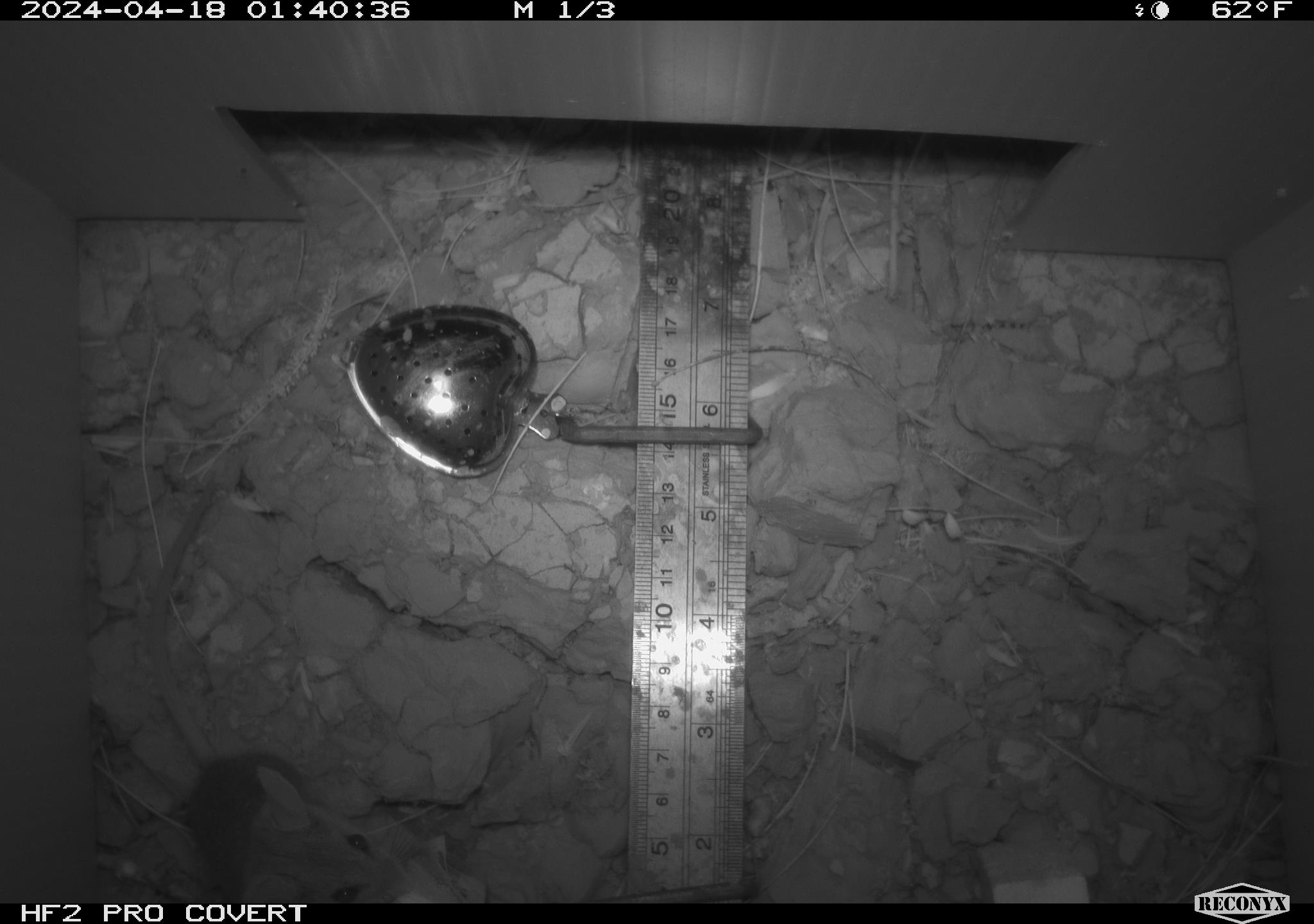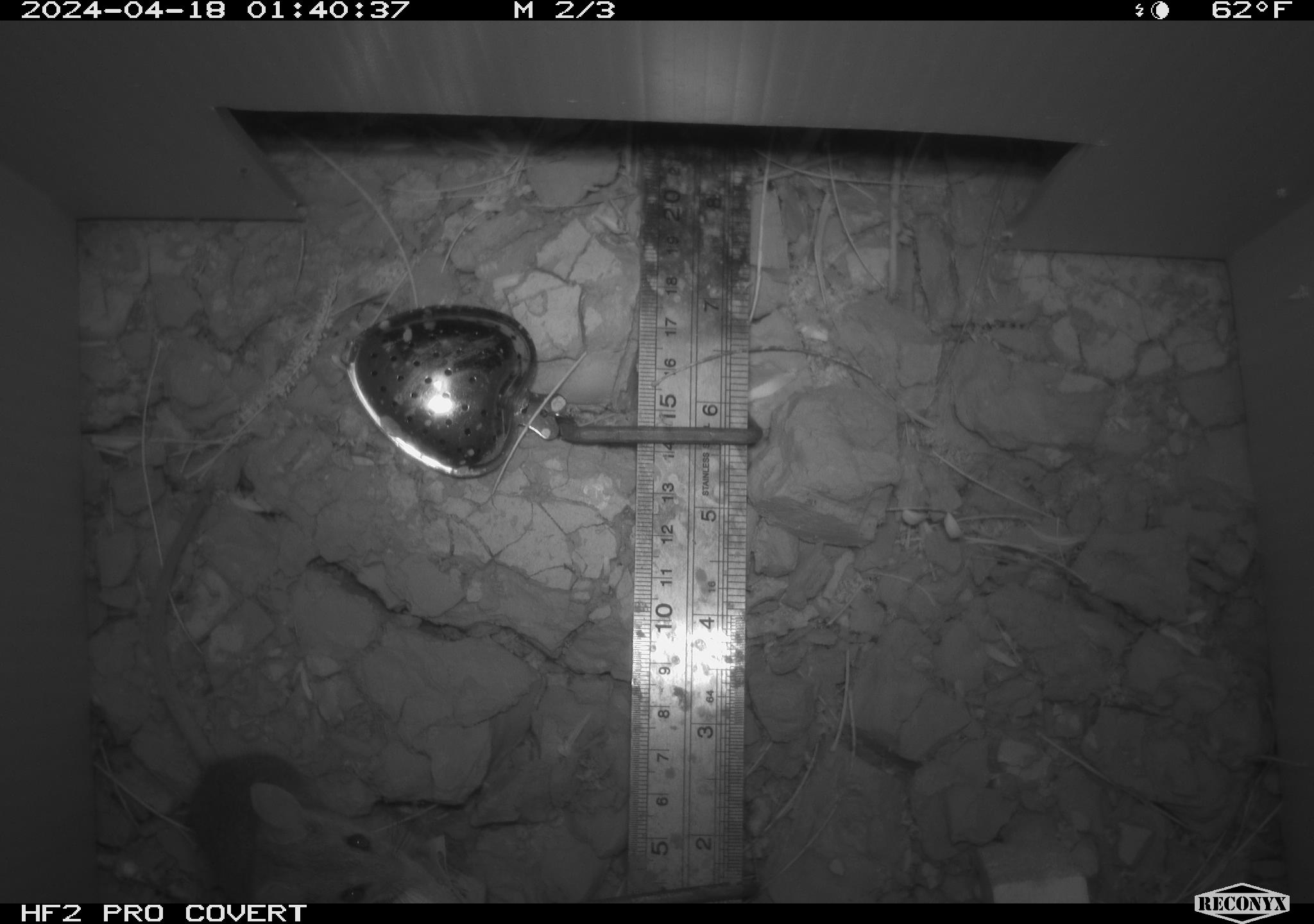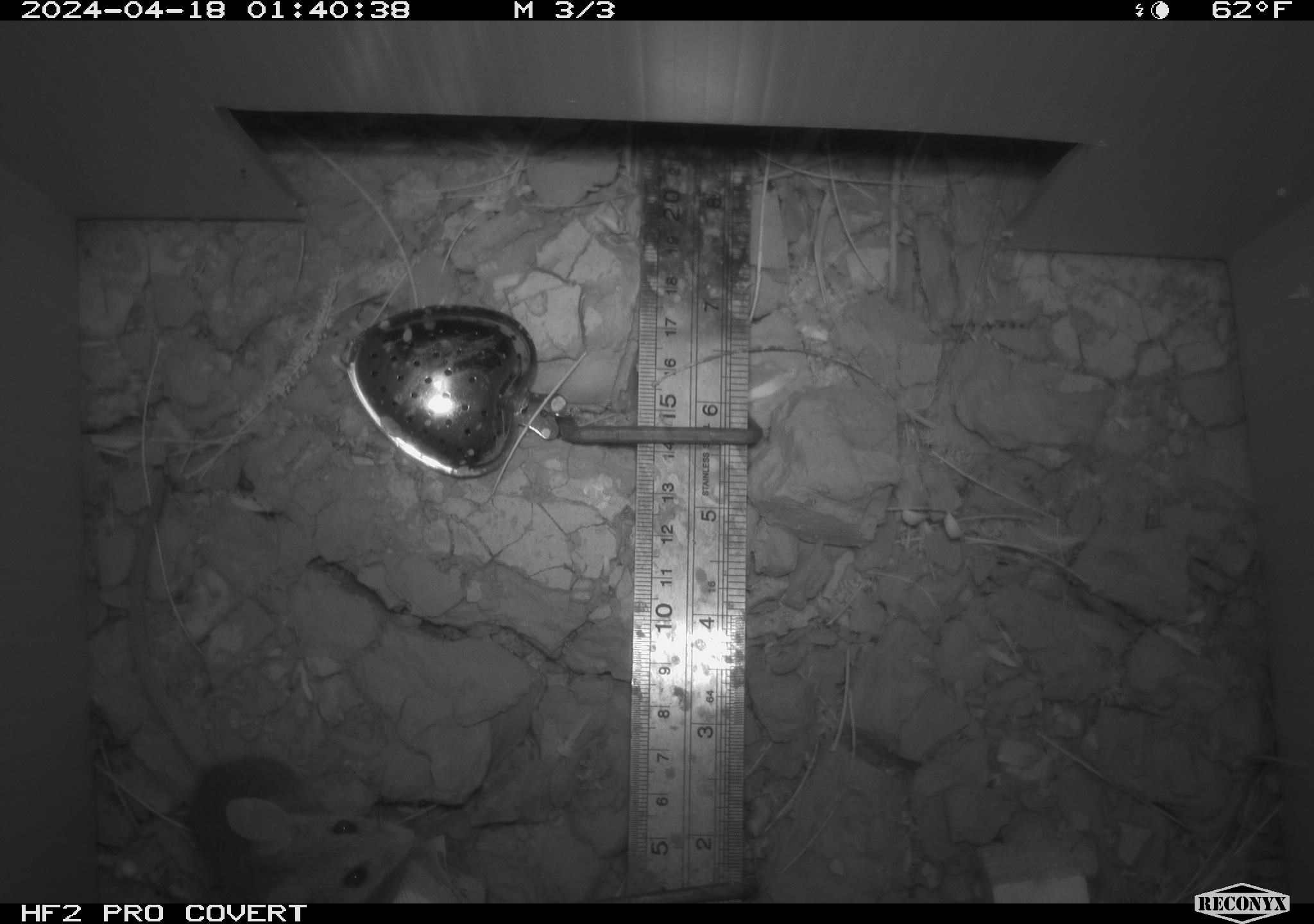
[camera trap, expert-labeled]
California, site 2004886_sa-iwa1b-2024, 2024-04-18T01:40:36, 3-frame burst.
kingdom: Animalia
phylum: Chordata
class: Mammalia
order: Rodentia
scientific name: Rodentia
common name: mouse species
Mouse species (Rodentia).